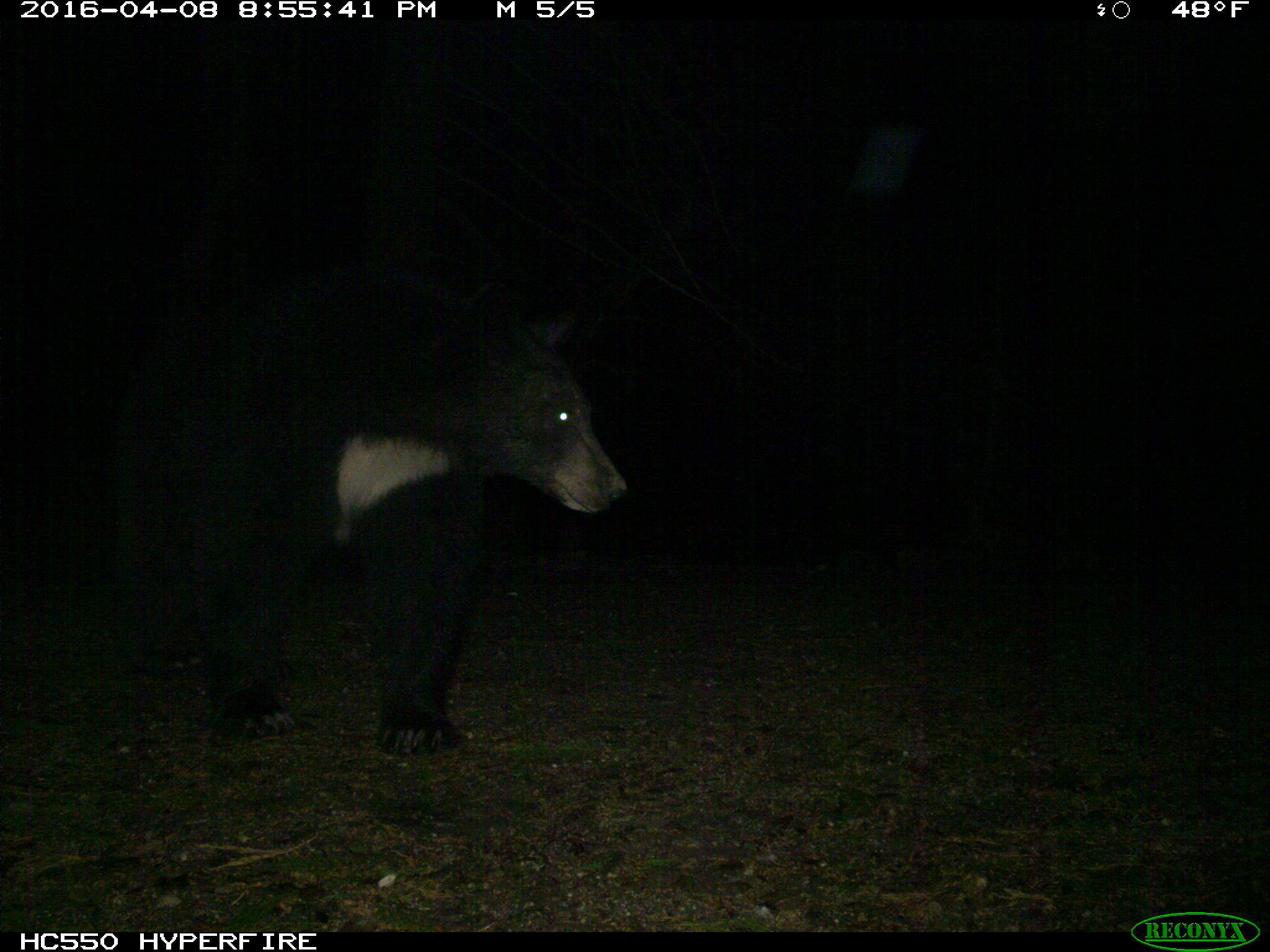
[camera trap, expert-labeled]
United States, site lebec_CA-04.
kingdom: Animalia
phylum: Chordata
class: Mammalia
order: Carnivora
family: Ursidae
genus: Ursus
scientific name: Ursus americanus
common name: american black bear